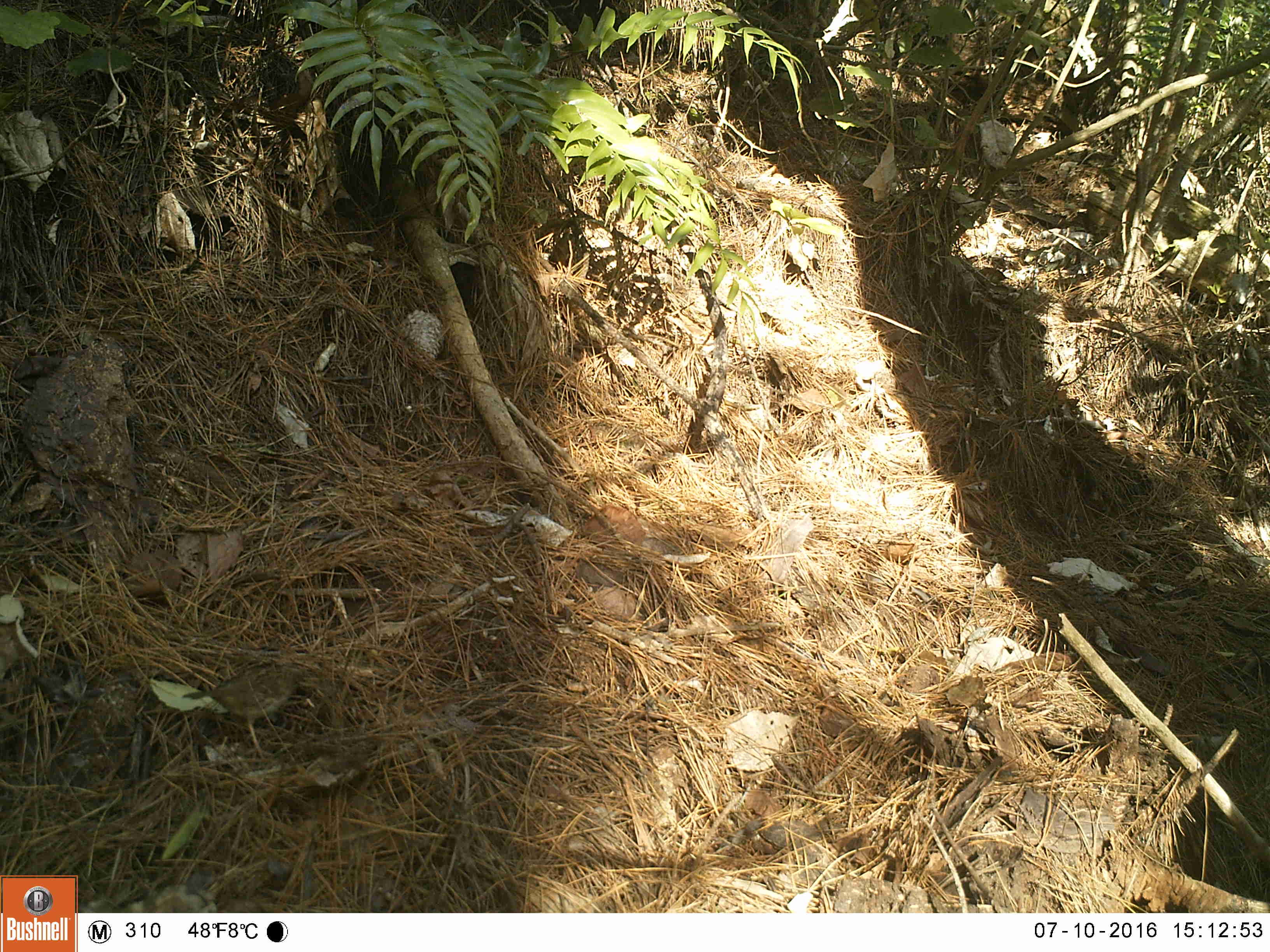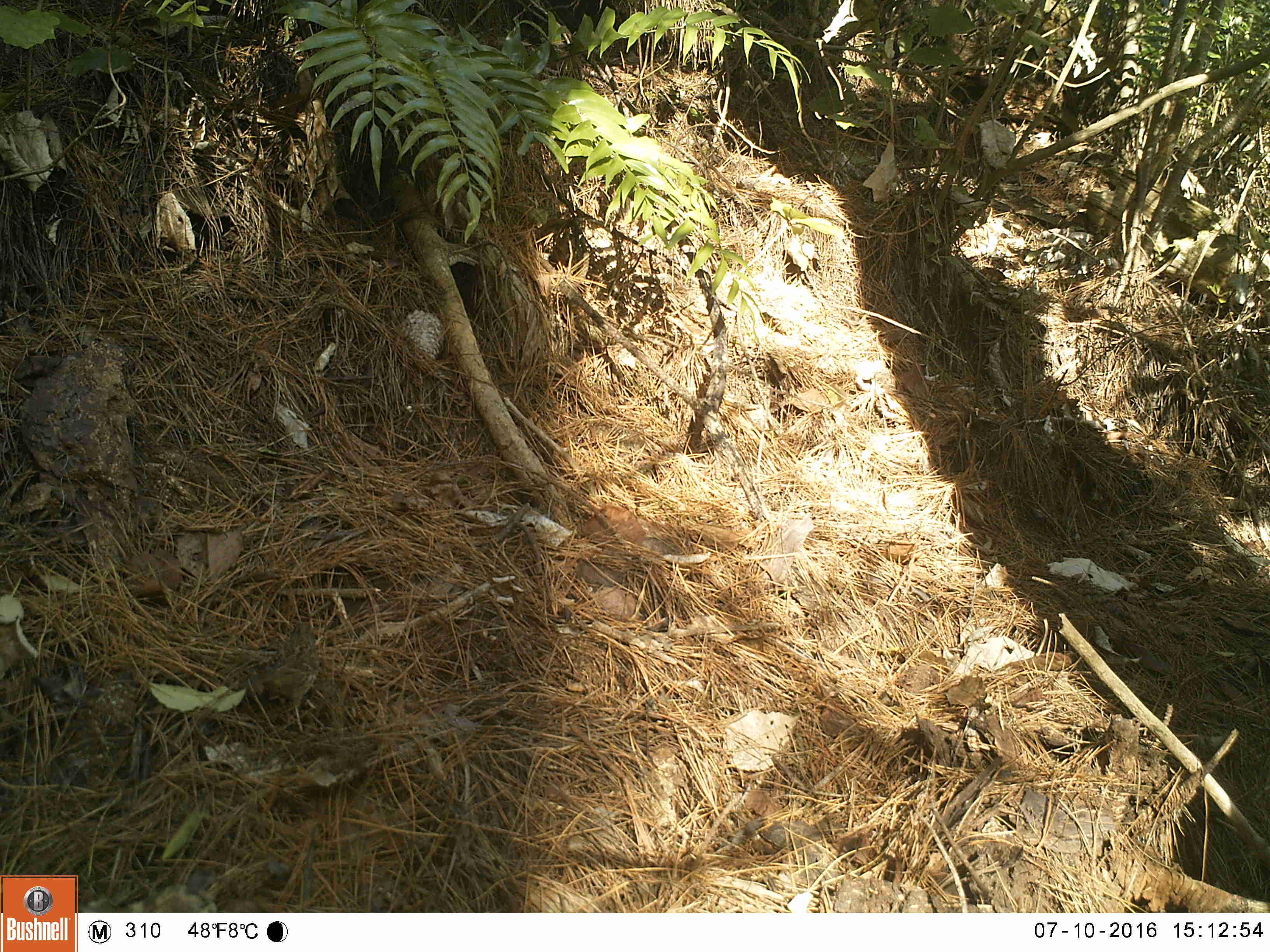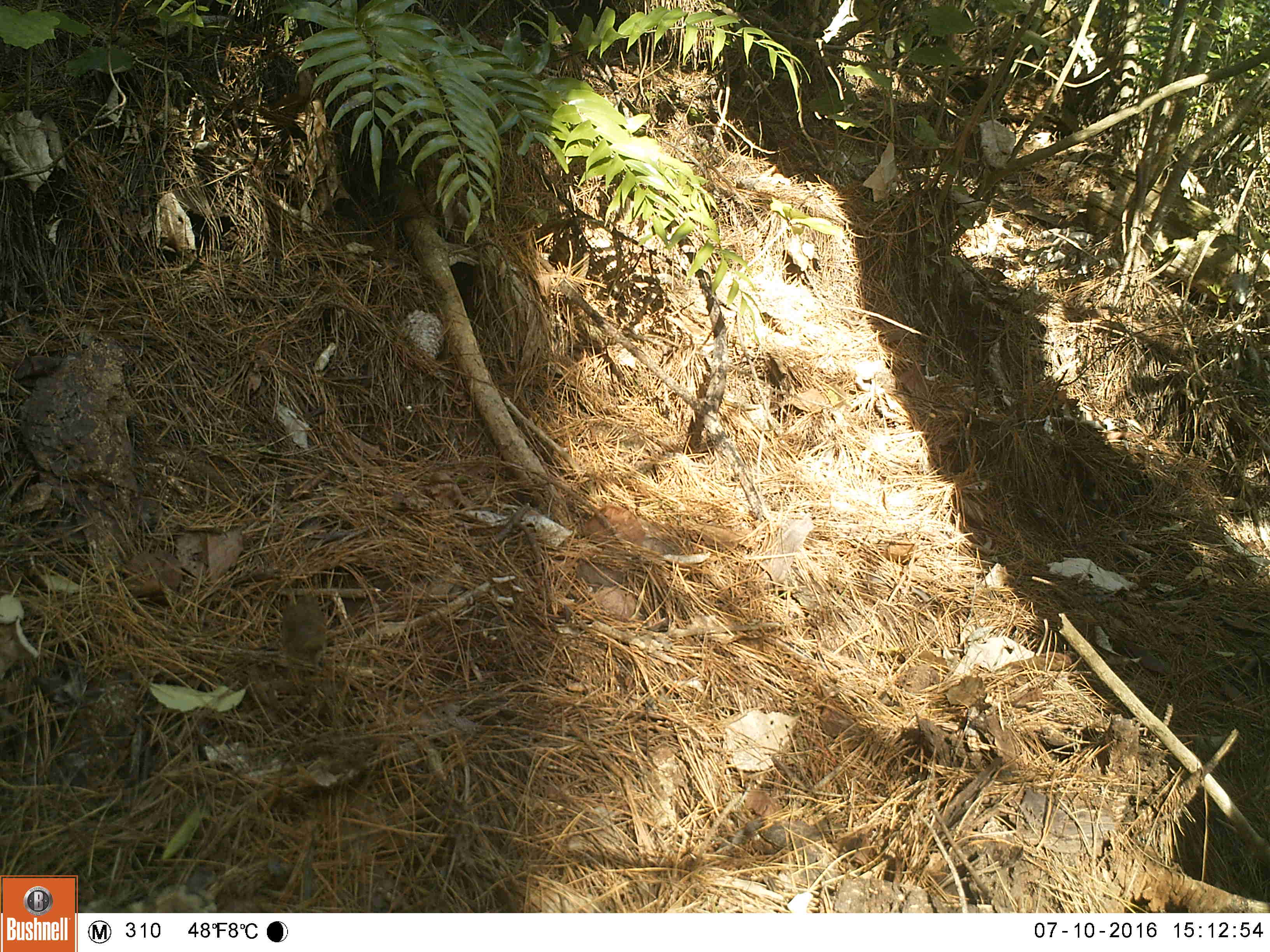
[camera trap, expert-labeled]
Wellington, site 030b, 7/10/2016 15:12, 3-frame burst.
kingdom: Animalia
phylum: Chordata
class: Aves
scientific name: Aves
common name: bird